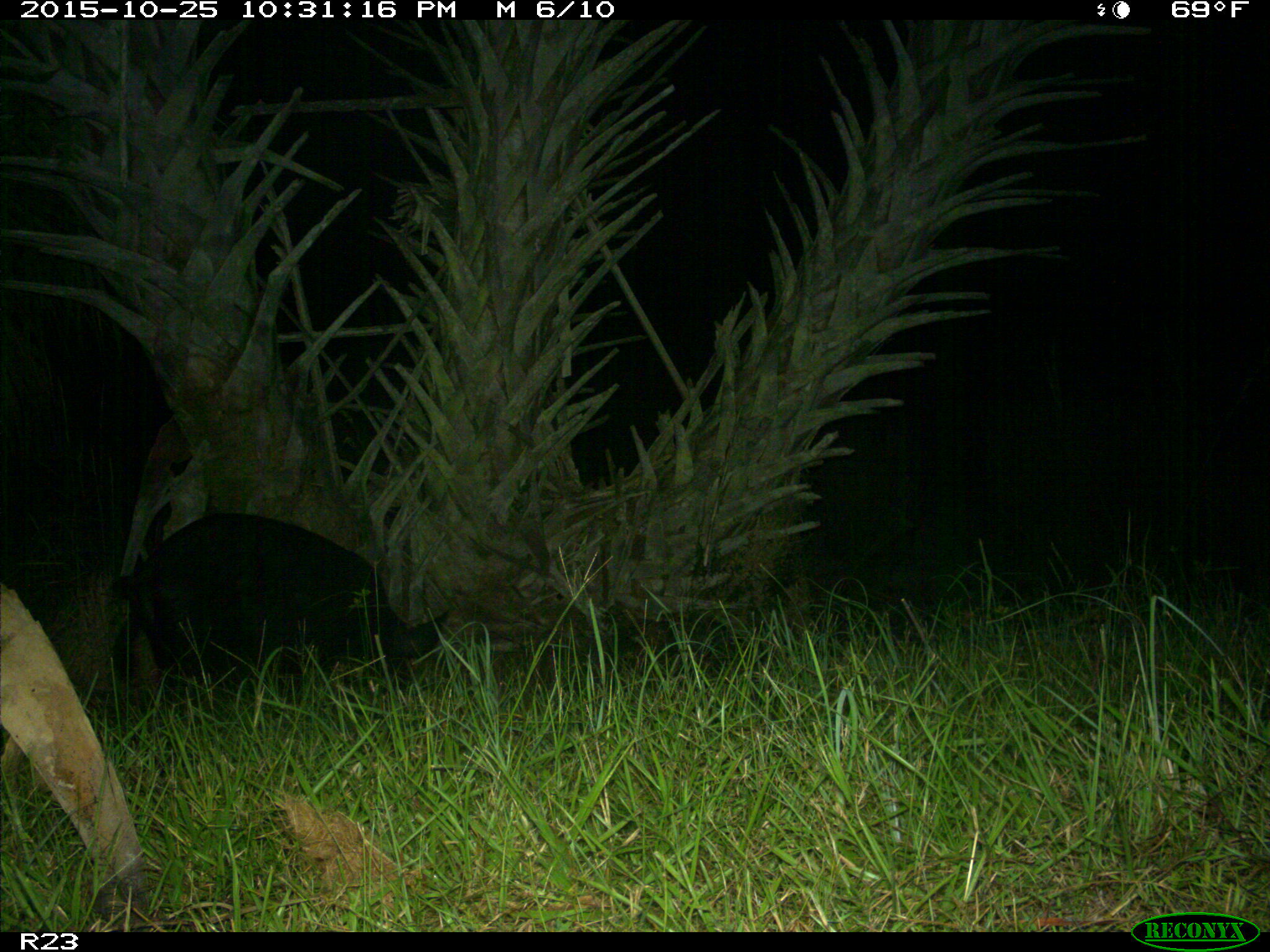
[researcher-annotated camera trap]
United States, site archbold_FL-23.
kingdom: Animalia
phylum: Chordata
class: Mammalia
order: Artiodactyla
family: Suidae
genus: Sus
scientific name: Sus scrofa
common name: wild boar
Sus scrofa (wild boar).